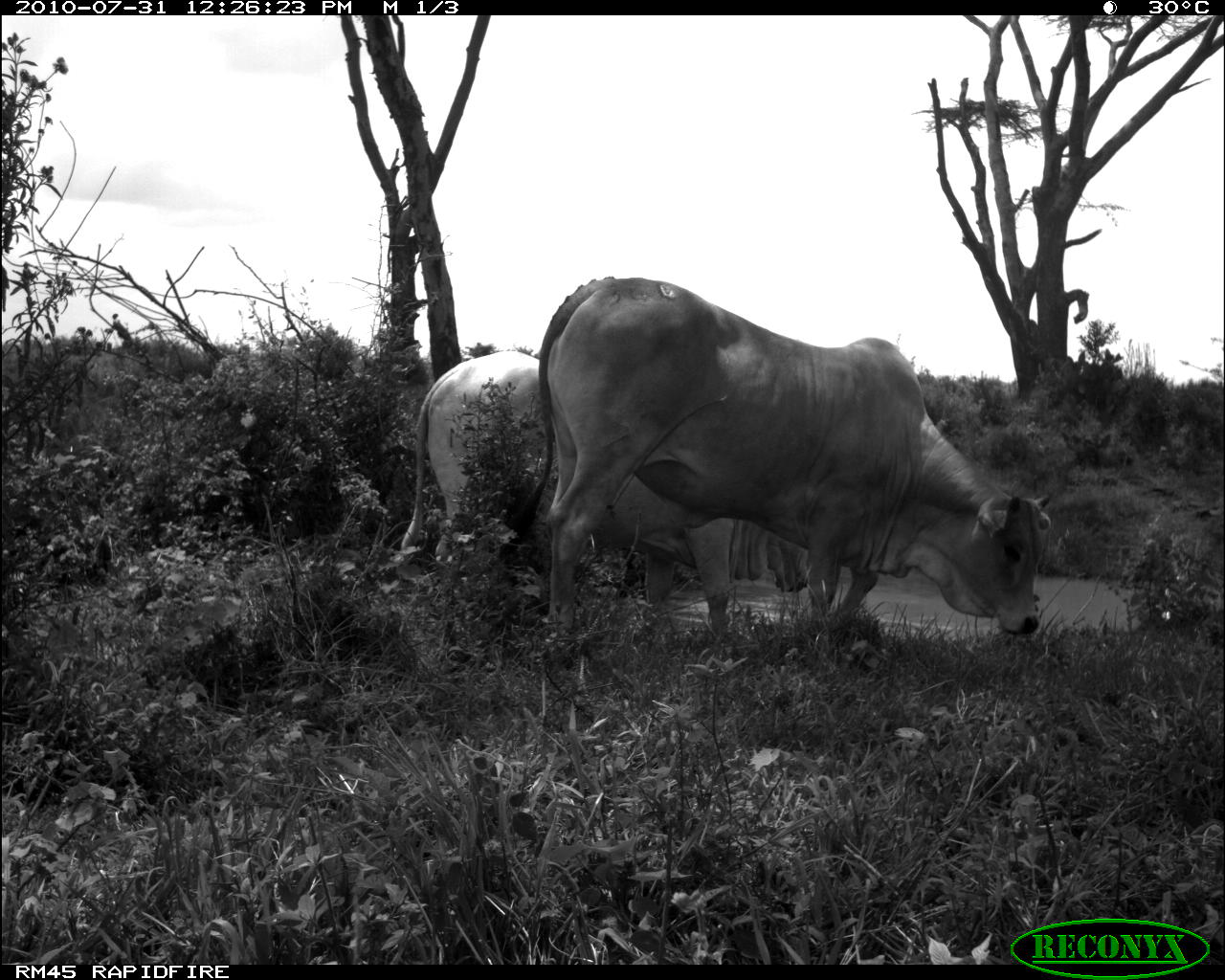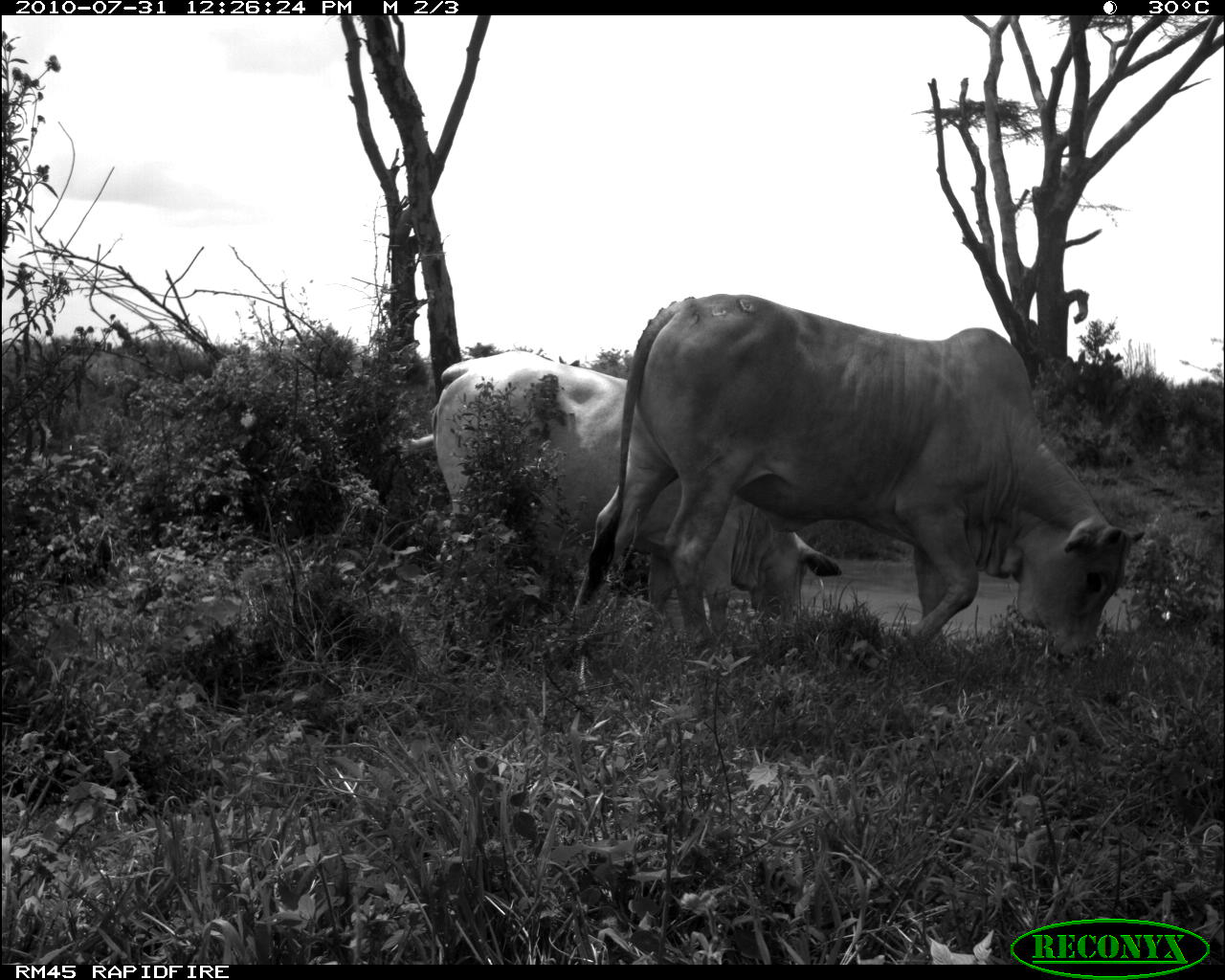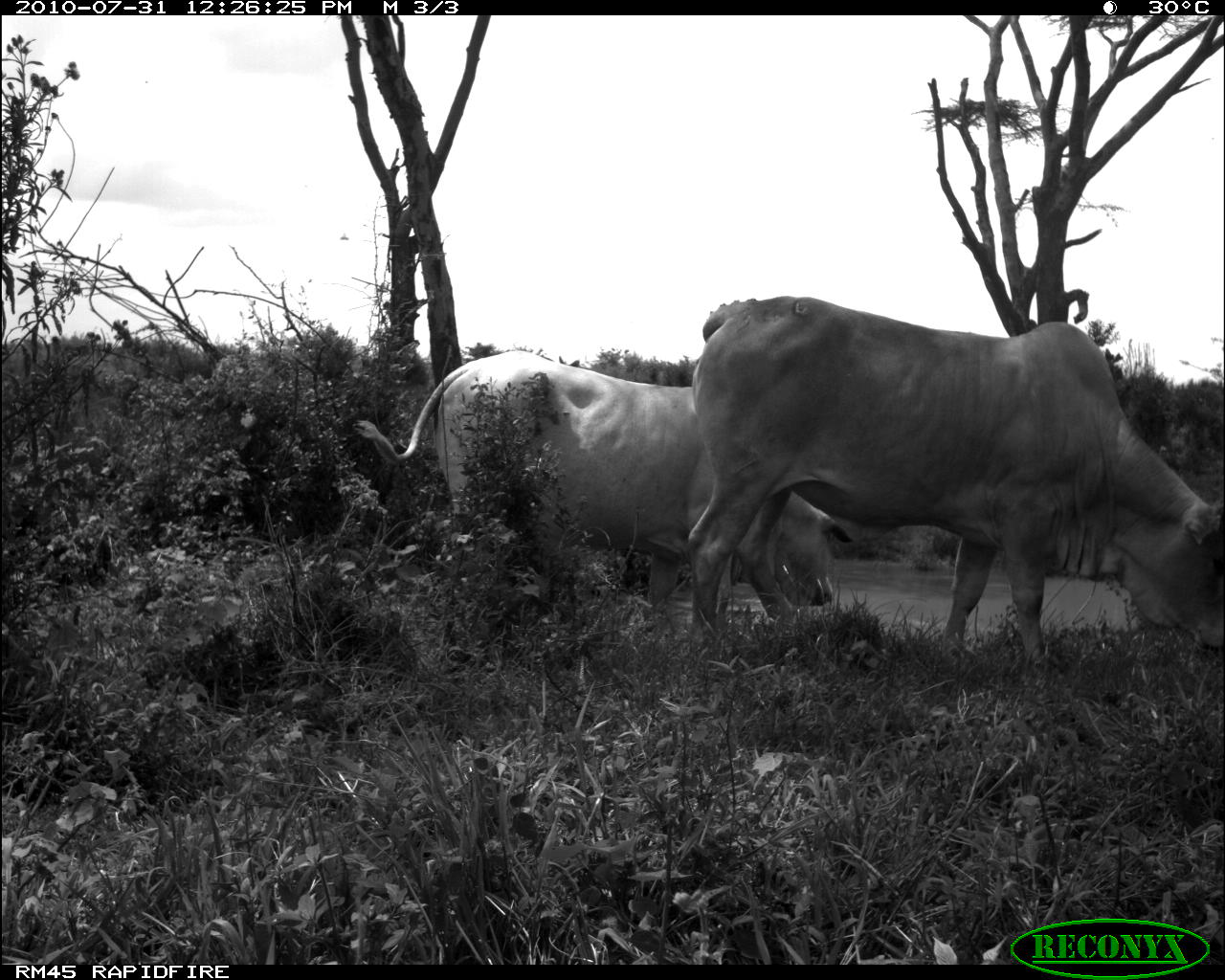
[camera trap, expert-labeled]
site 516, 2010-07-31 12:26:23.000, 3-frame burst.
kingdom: Animalia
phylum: Chordata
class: Mammalia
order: Artiodactyla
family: Bovidae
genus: Bos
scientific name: Bos taurus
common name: domestic cattle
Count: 2.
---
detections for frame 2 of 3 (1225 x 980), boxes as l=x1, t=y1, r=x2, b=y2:
bos taurus: l=570, t=293, r=1147, b=666; l=433, t=356, r=843, b=623